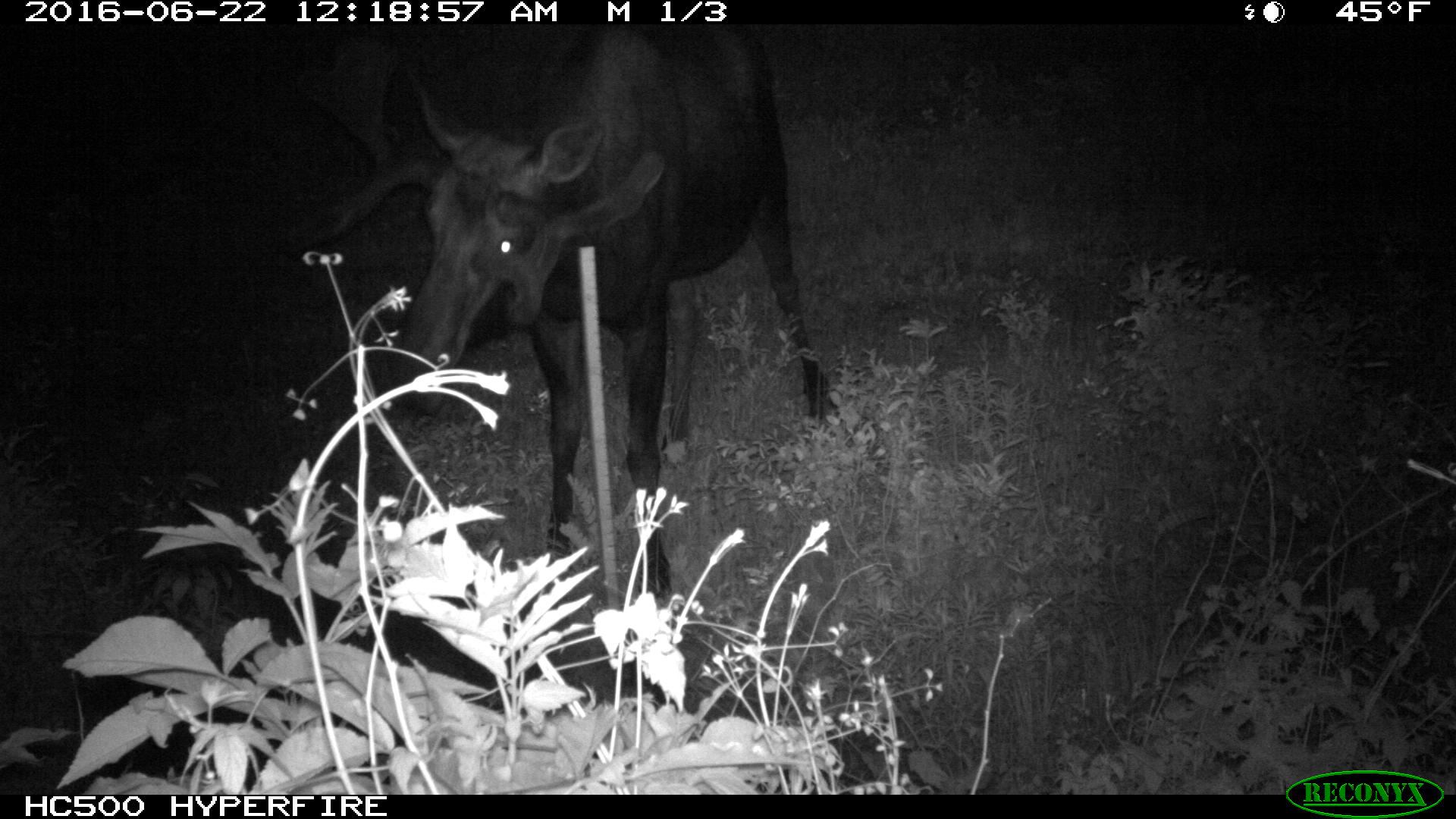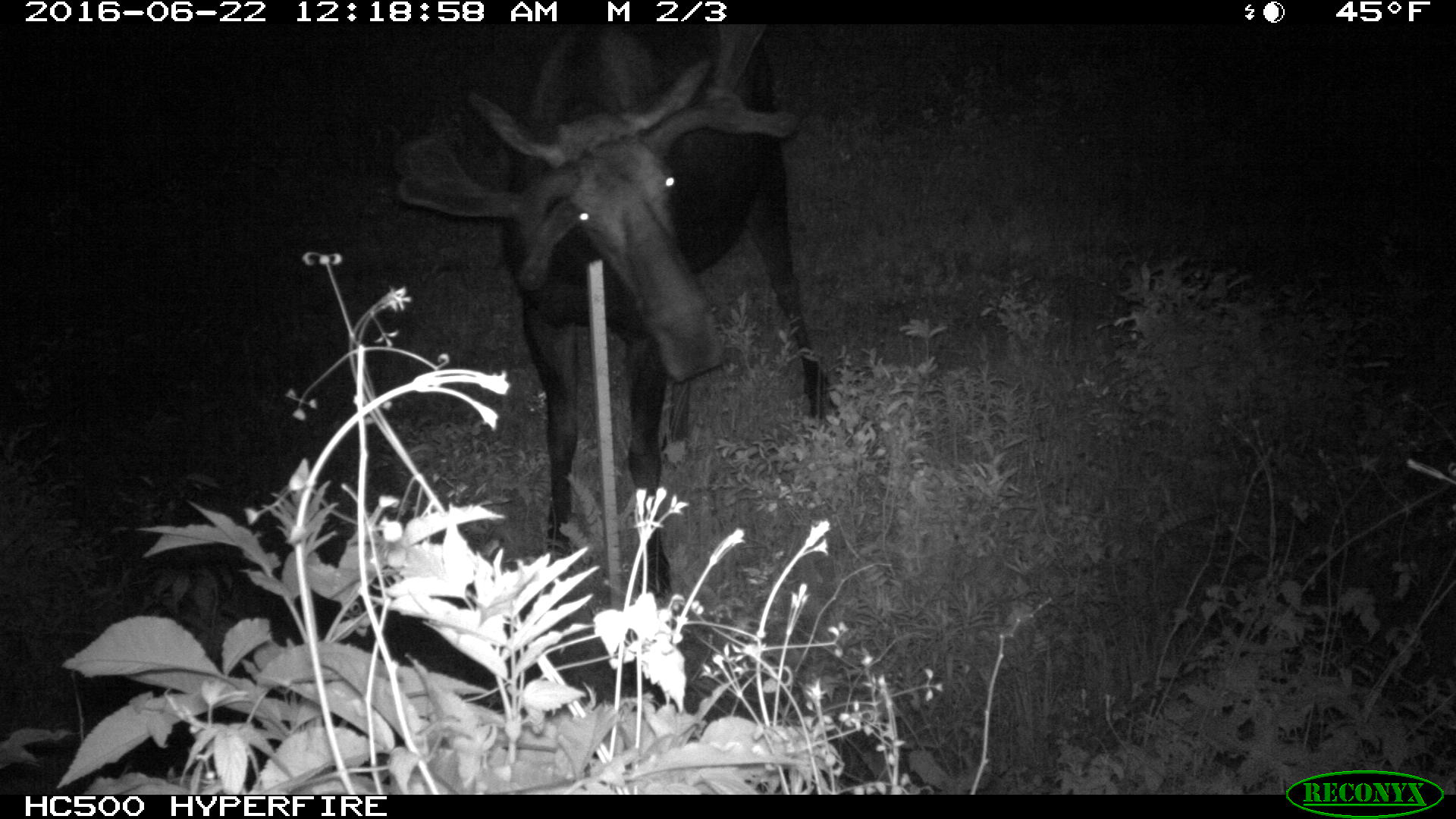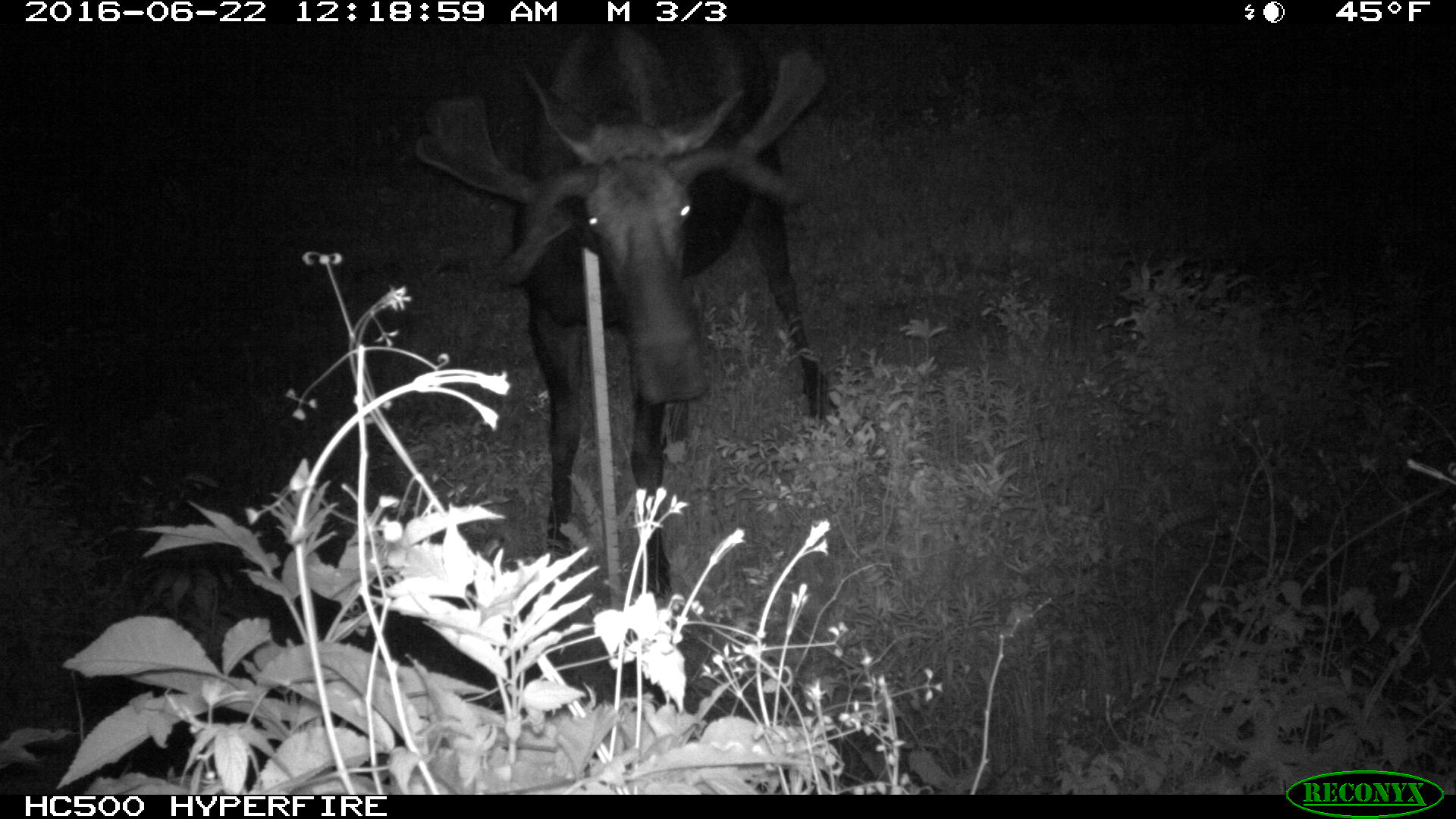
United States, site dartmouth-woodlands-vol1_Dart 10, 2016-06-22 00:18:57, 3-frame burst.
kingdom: Animalia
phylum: Chordata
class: Mammalia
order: Artiodactyla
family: Cervidae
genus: Alces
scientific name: Alces alces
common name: moose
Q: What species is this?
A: Moose (Alces alces).